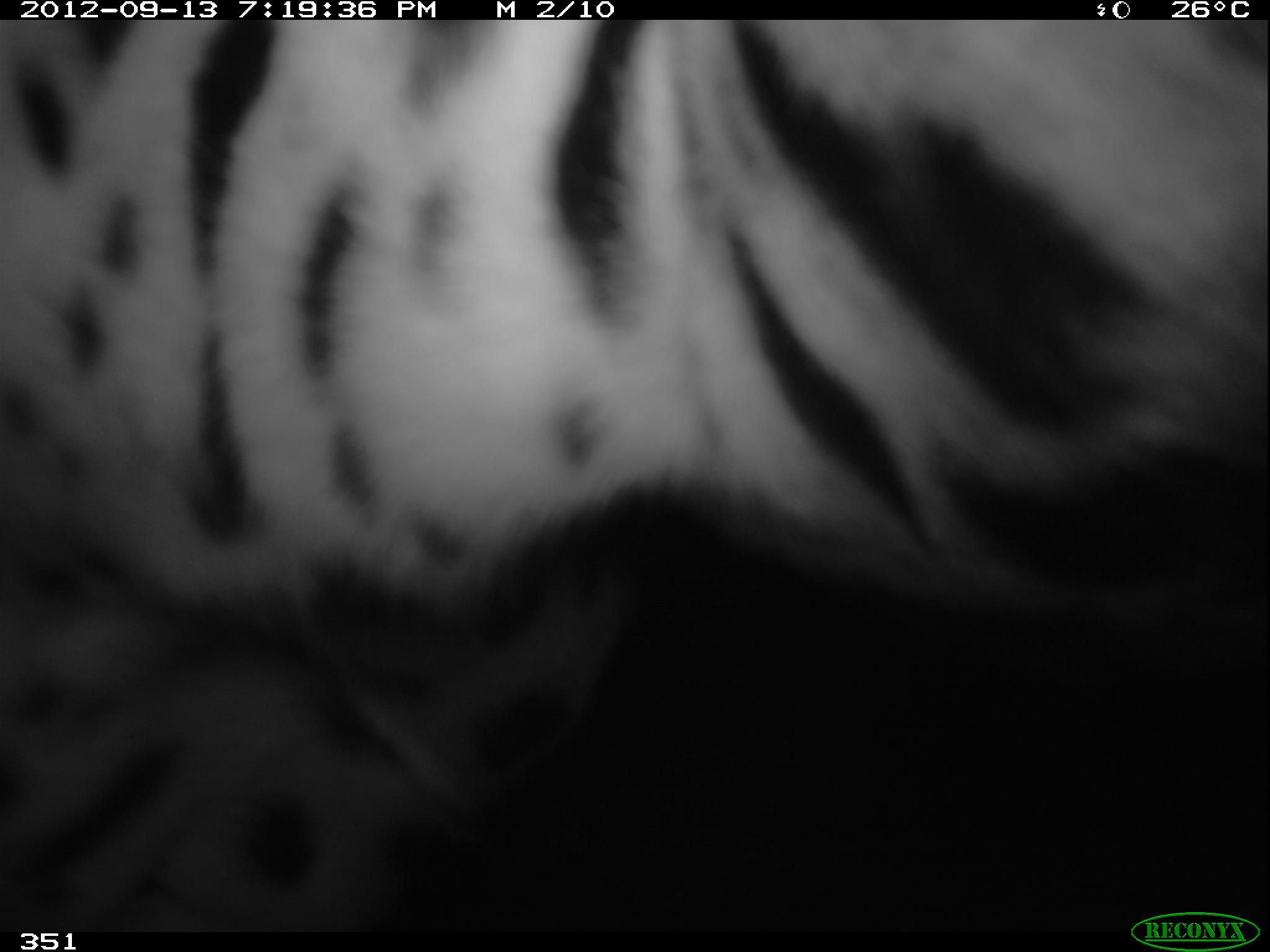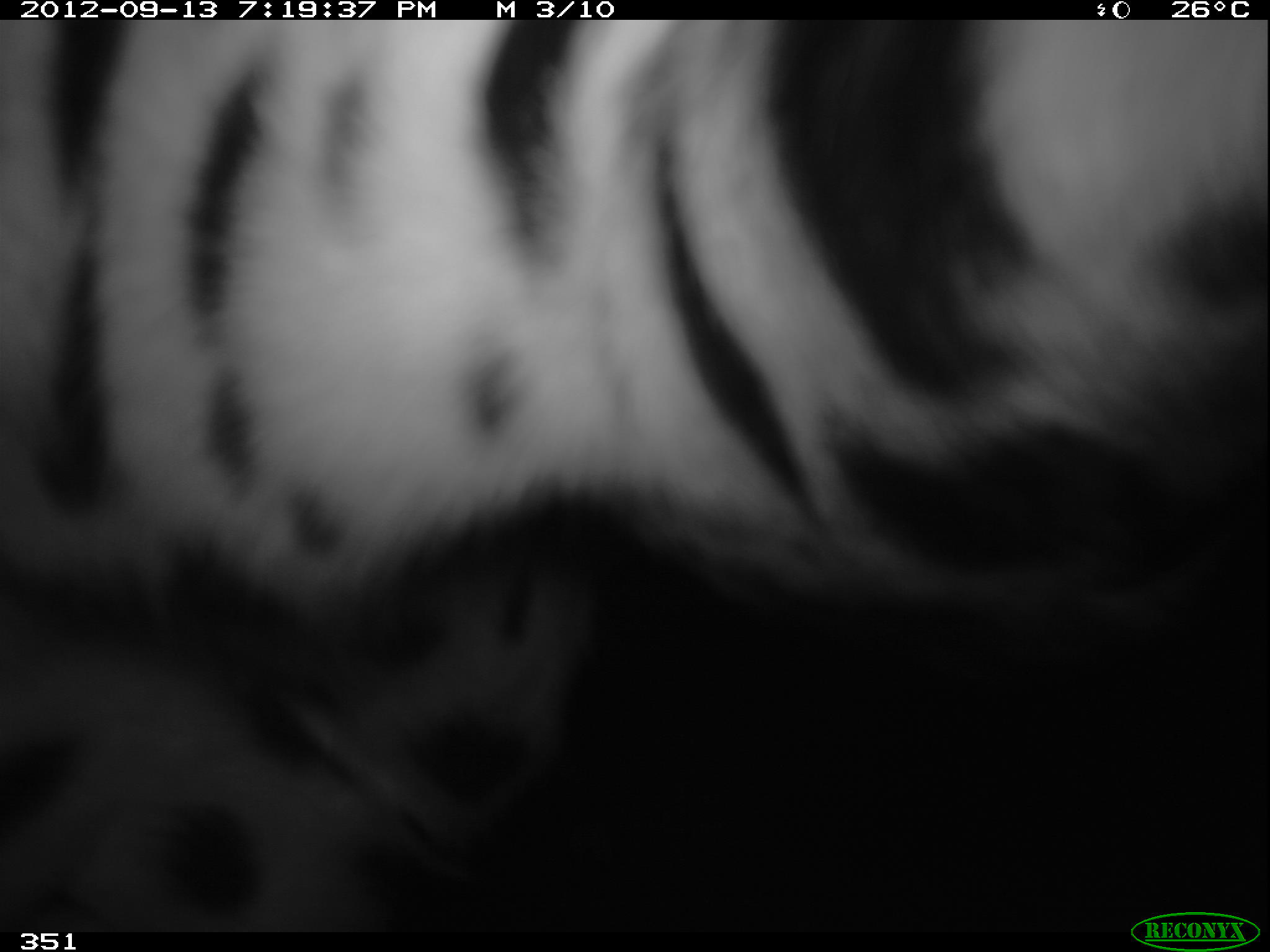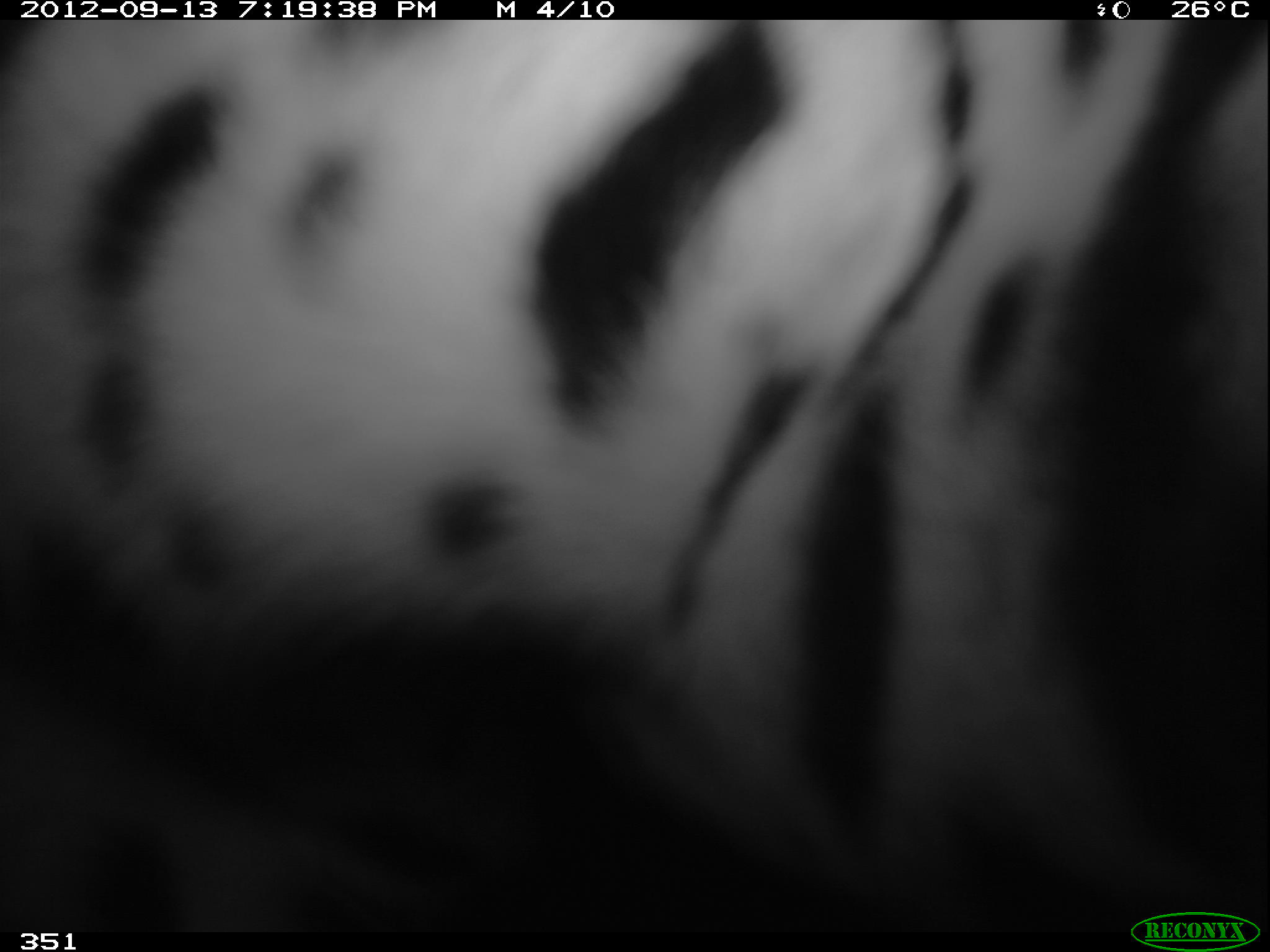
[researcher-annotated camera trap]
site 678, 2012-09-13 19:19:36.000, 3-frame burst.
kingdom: Animalia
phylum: Chordata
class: Mammalia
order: Carnivora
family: Felidae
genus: Panthera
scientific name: Panthera onca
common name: jaguar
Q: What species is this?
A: Panthera onca (jaguar).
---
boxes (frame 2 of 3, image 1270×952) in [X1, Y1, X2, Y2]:
panthera onca: [0, 19, 1269, 922]